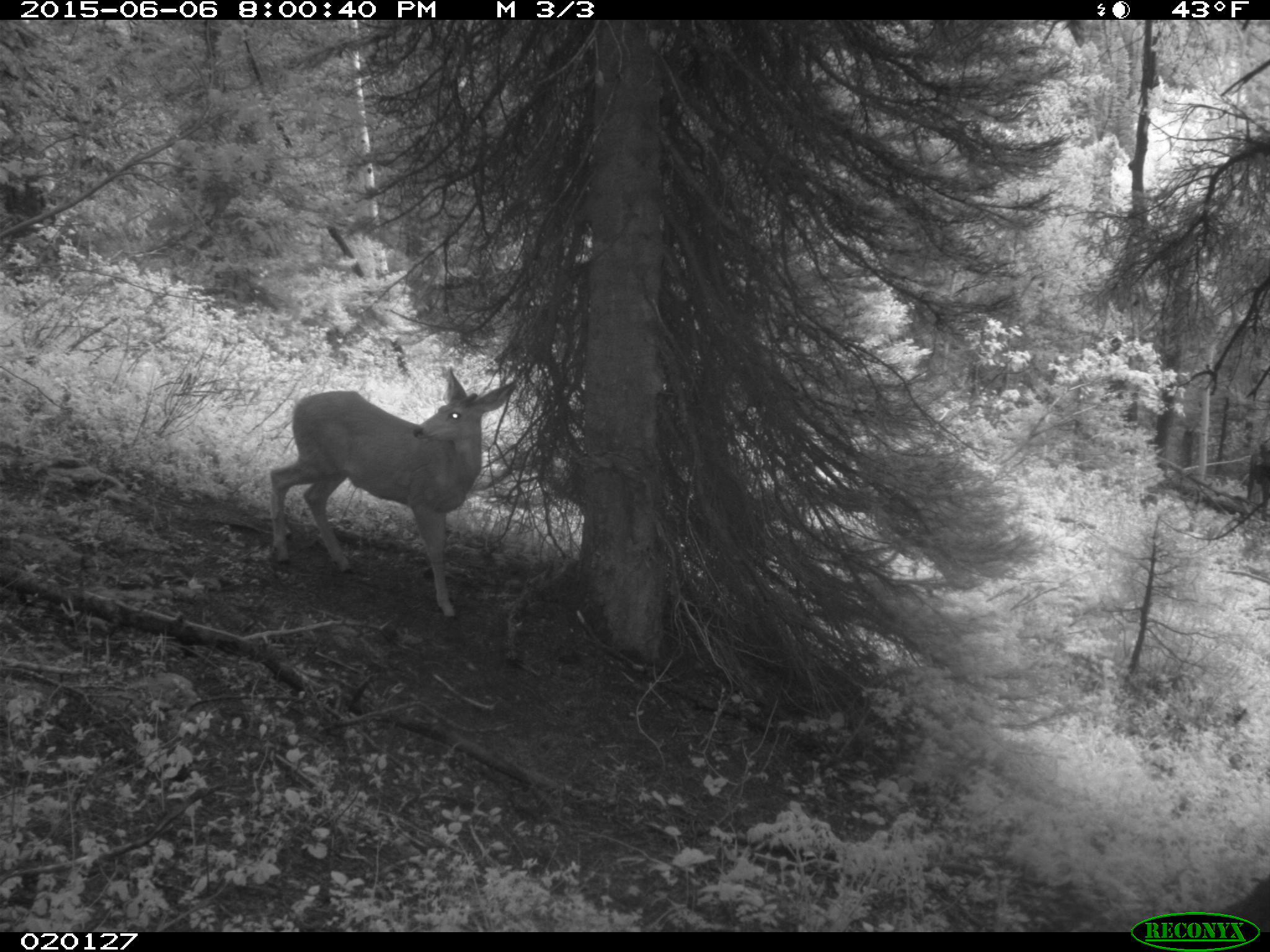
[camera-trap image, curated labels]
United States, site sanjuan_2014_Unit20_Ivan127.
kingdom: Animalia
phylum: Chordata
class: Mammalia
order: Artiodactyla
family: Cervidae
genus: Odocoileus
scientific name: Odocoileus hemionus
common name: mule deer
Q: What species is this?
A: Odocoileus hemionus (mule deer).